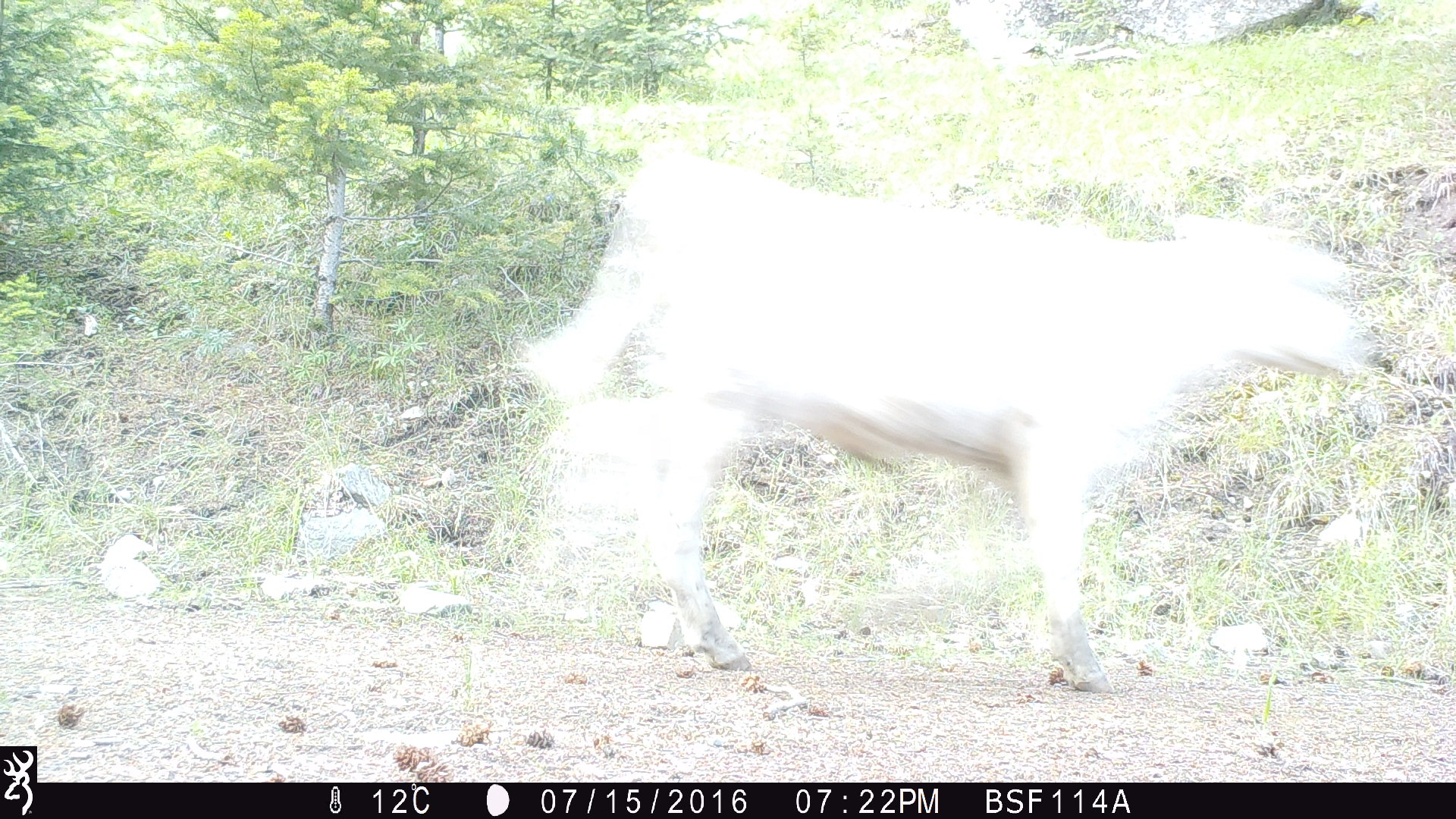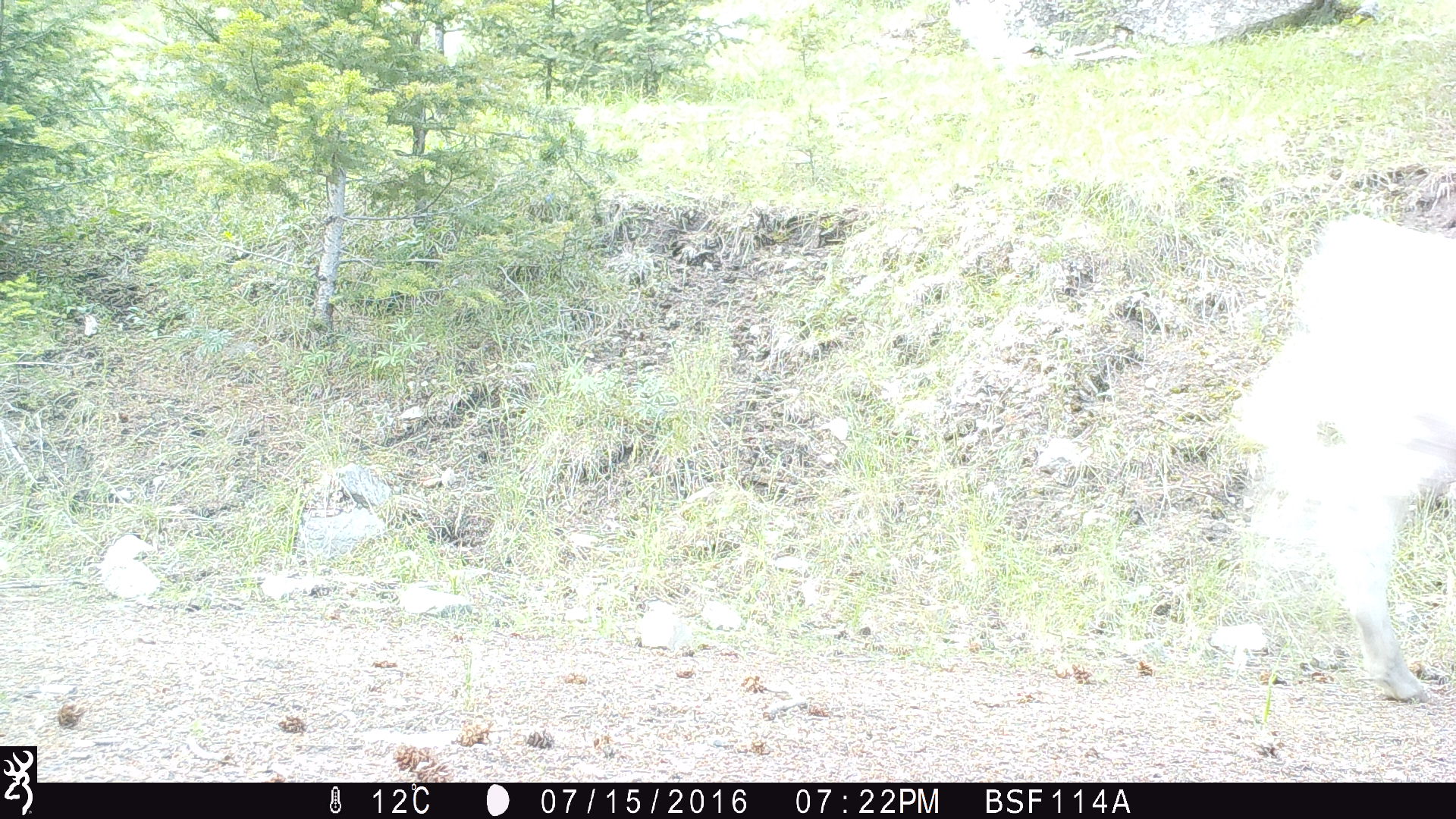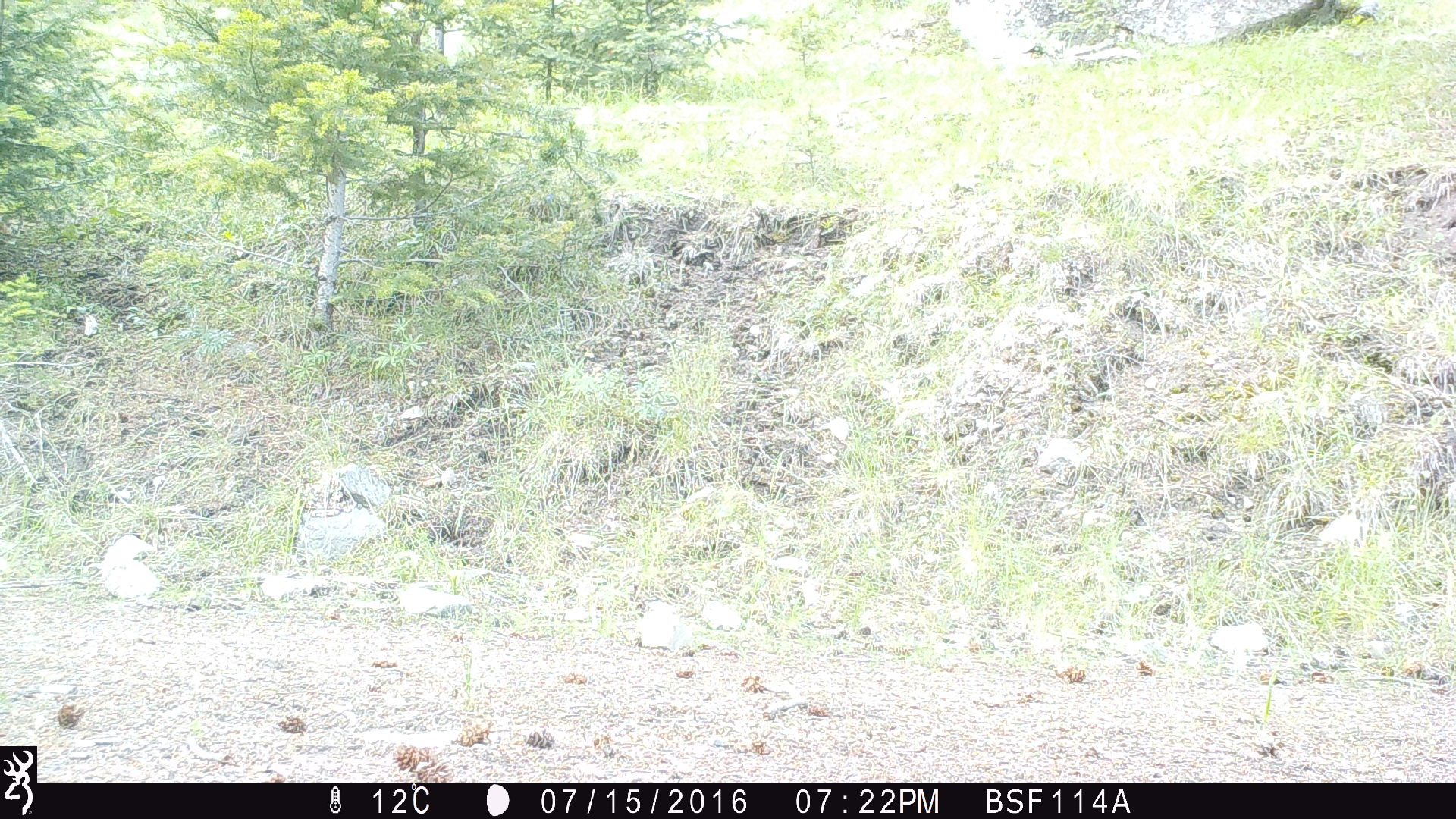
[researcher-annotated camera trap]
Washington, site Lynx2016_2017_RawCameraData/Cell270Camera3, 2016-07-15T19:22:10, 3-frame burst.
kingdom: Animalia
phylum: Chordata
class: Mammalia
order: Artiodactyla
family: Bovidae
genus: Bos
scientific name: Bos taurus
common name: domestic cattle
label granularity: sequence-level